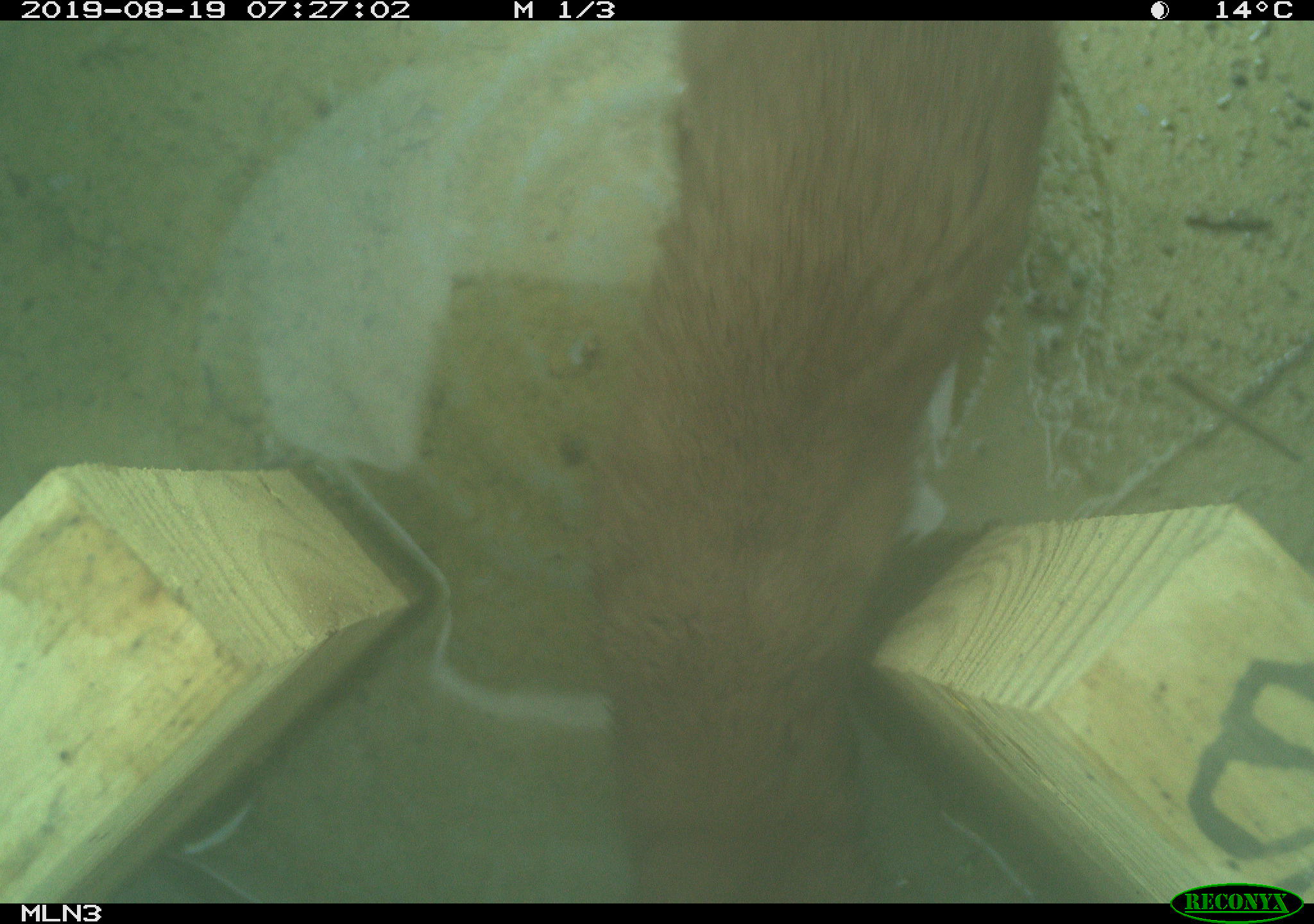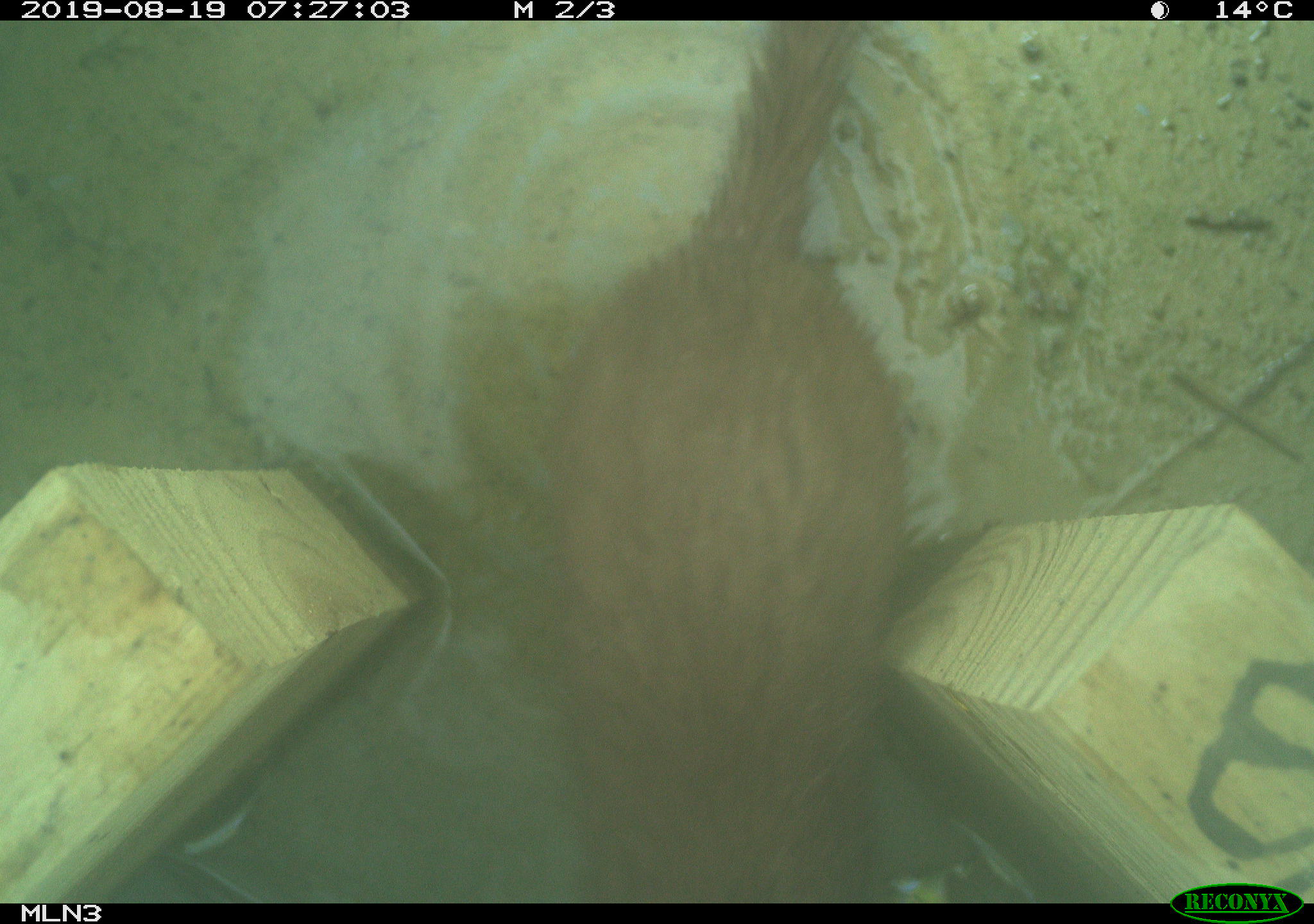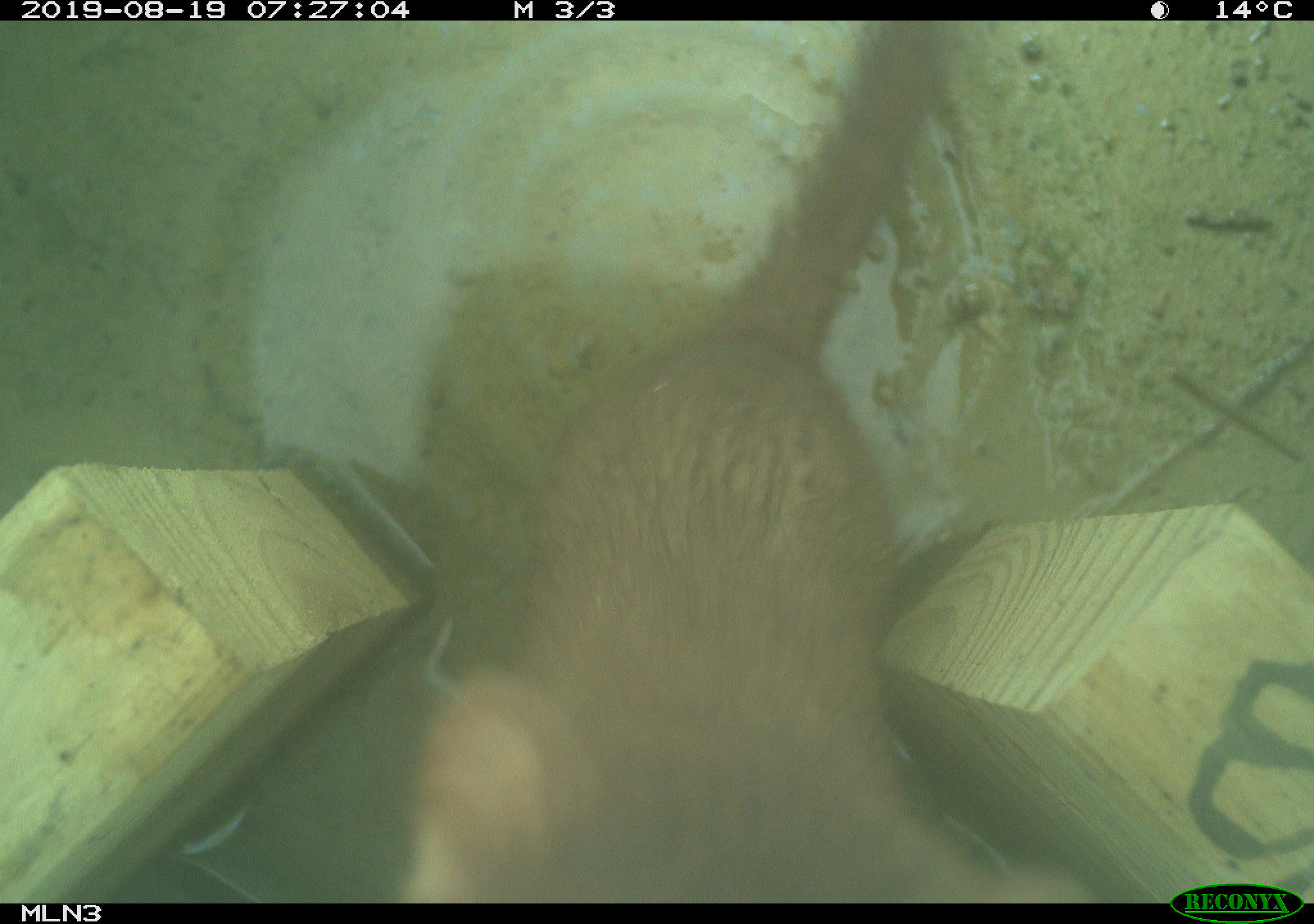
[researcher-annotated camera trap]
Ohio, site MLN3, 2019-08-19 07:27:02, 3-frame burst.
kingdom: Animalia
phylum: Chordata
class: Mammalia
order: Carnivora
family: Mustelidae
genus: Neogale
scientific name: Neogale frenata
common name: long-tailed weasel